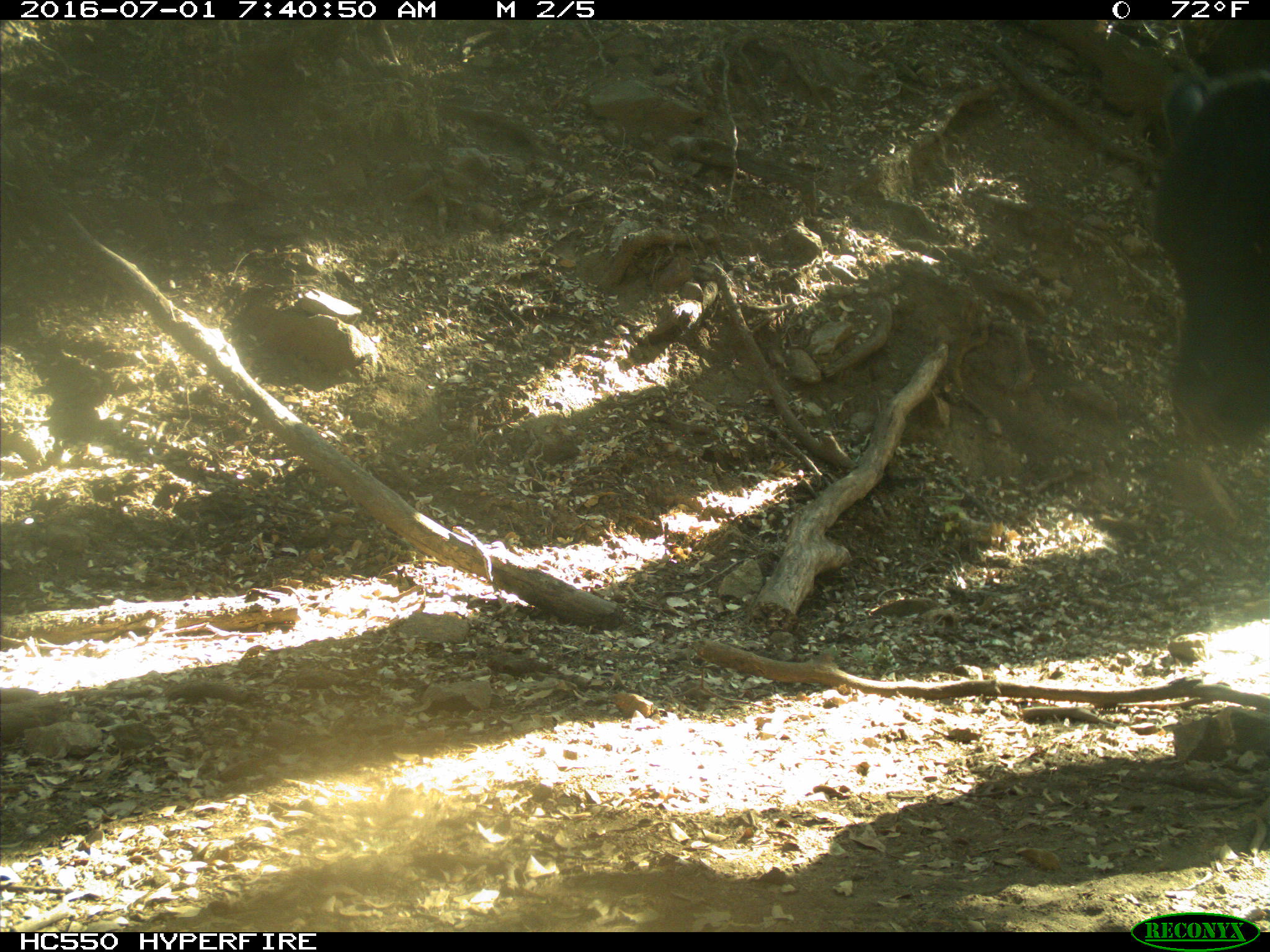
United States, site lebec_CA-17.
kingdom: Animalia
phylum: Chordata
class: Mammalia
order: Artiodactyla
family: Bovidae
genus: Bos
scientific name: Bos taurus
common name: domestic cow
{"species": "Bos taurus (domestic cow)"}